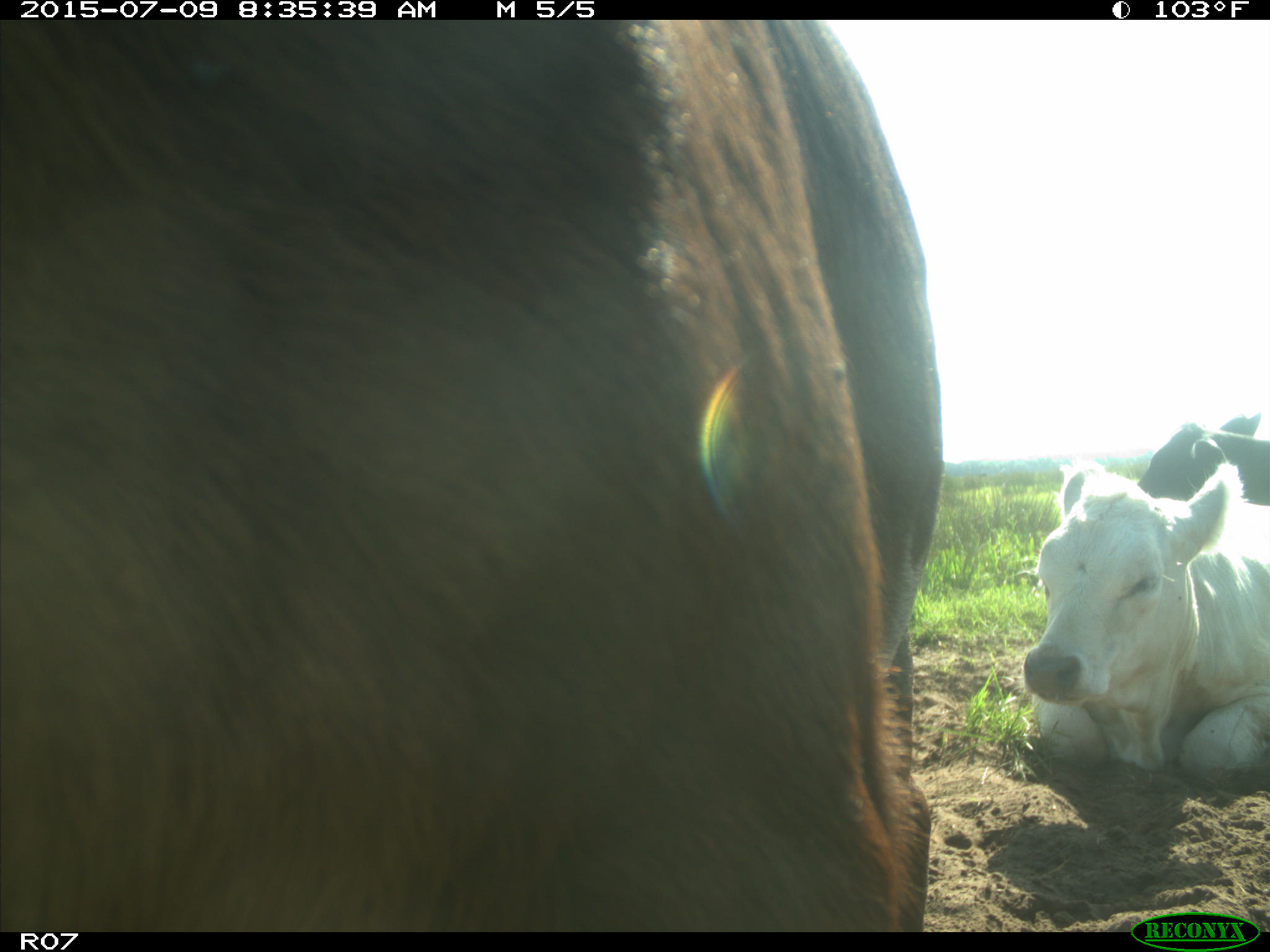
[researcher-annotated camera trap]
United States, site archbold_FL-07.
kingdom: Animalia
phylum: Chordata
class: Mammalia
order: Artiodactyla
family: Bovidae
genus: Bos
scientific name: Bos taurus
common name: domestic cow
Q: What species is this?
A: Bos taurus (domestic cow).